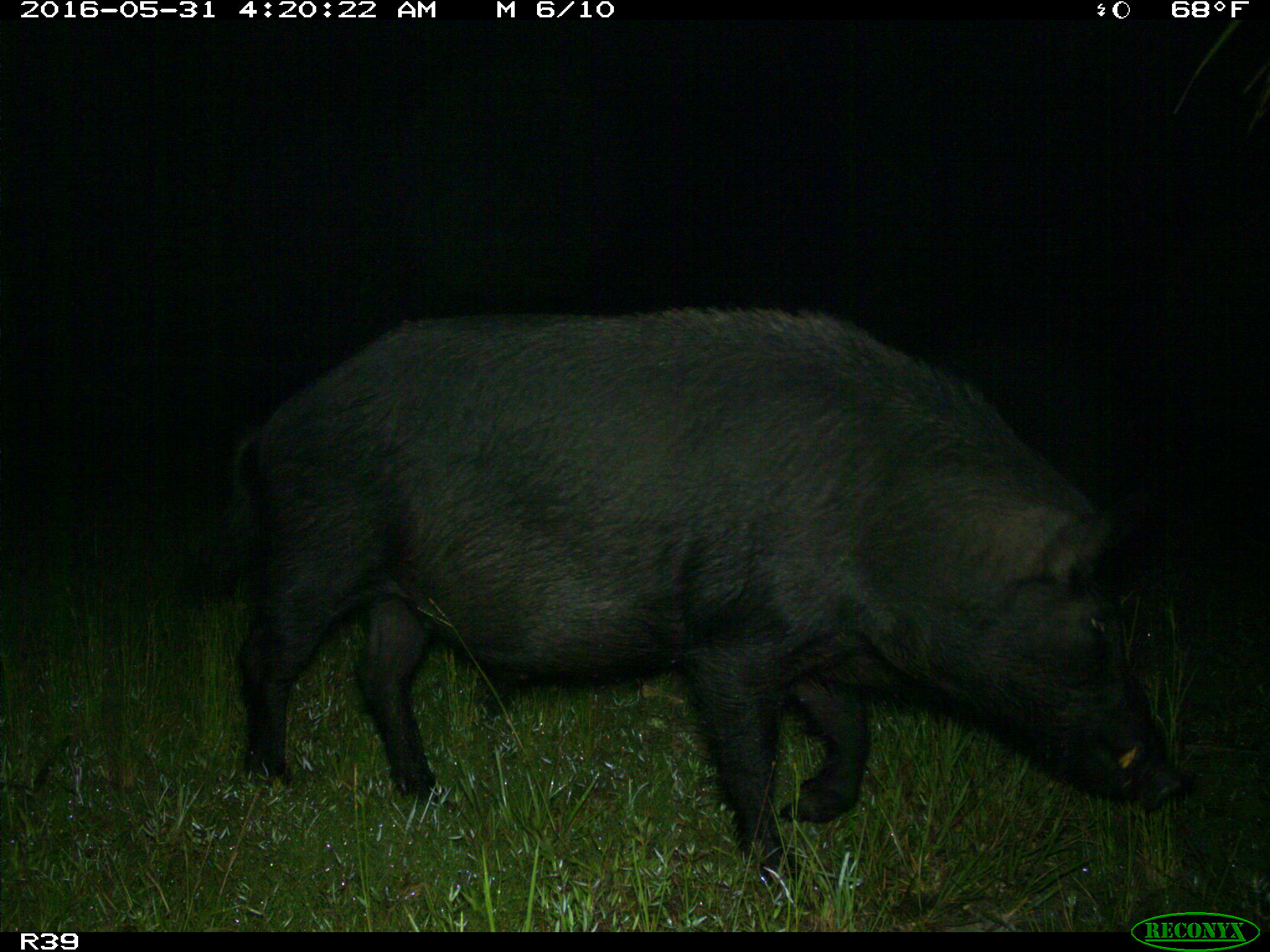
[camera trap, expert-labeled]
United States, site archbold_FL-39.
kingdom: Animalia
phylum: Chordata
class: Mammalia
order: Artiodactyla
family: Suidae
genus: Sus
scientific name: Sus scrofa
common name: wild boar